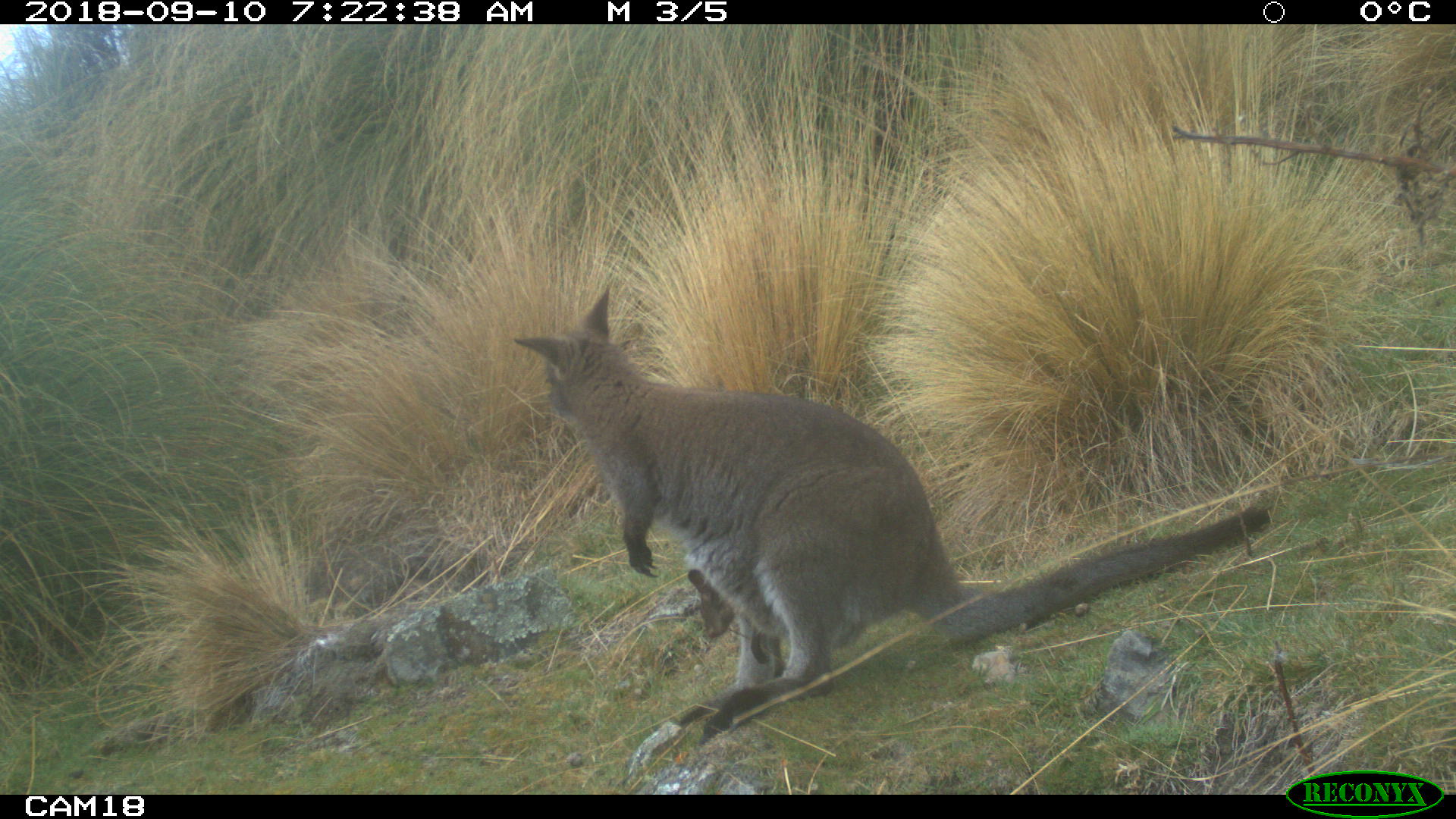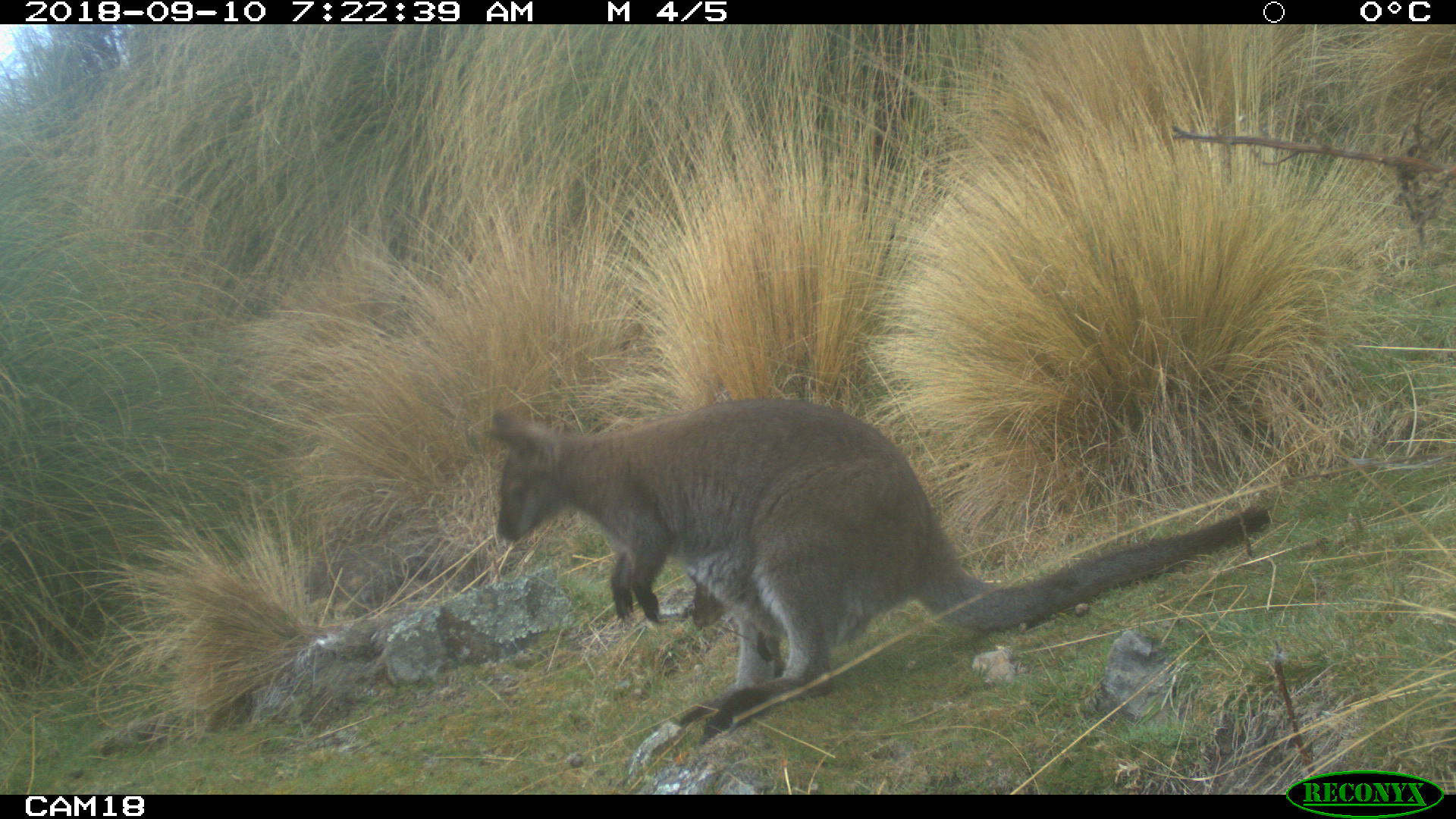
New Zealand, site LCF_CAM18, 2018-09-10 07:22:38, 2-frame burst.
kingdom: Animalia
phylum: Chordata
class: Mammalia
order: Diprotodontia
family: Macropodidae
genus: Notamacropus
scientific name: Notamacropus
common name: wallaby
Wallaby (Notamacropus).